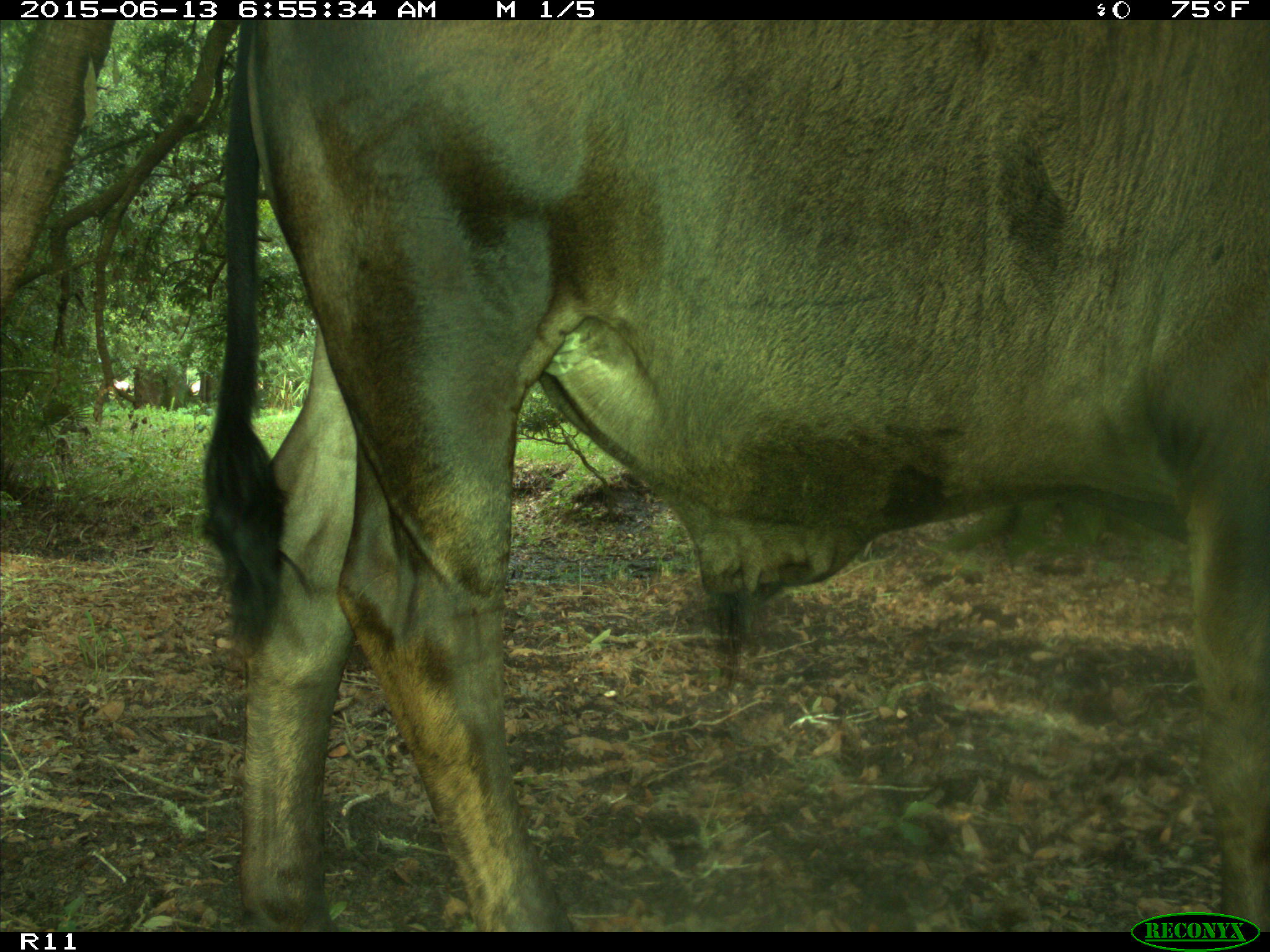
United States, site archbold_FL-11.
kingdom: Animalia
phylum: Chordata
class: Mammalia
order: Artiodactyla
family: Bovidae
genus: Bos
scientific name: Bos taurus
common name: domestic cow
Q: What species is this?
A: Bos taurus (domestic cow).